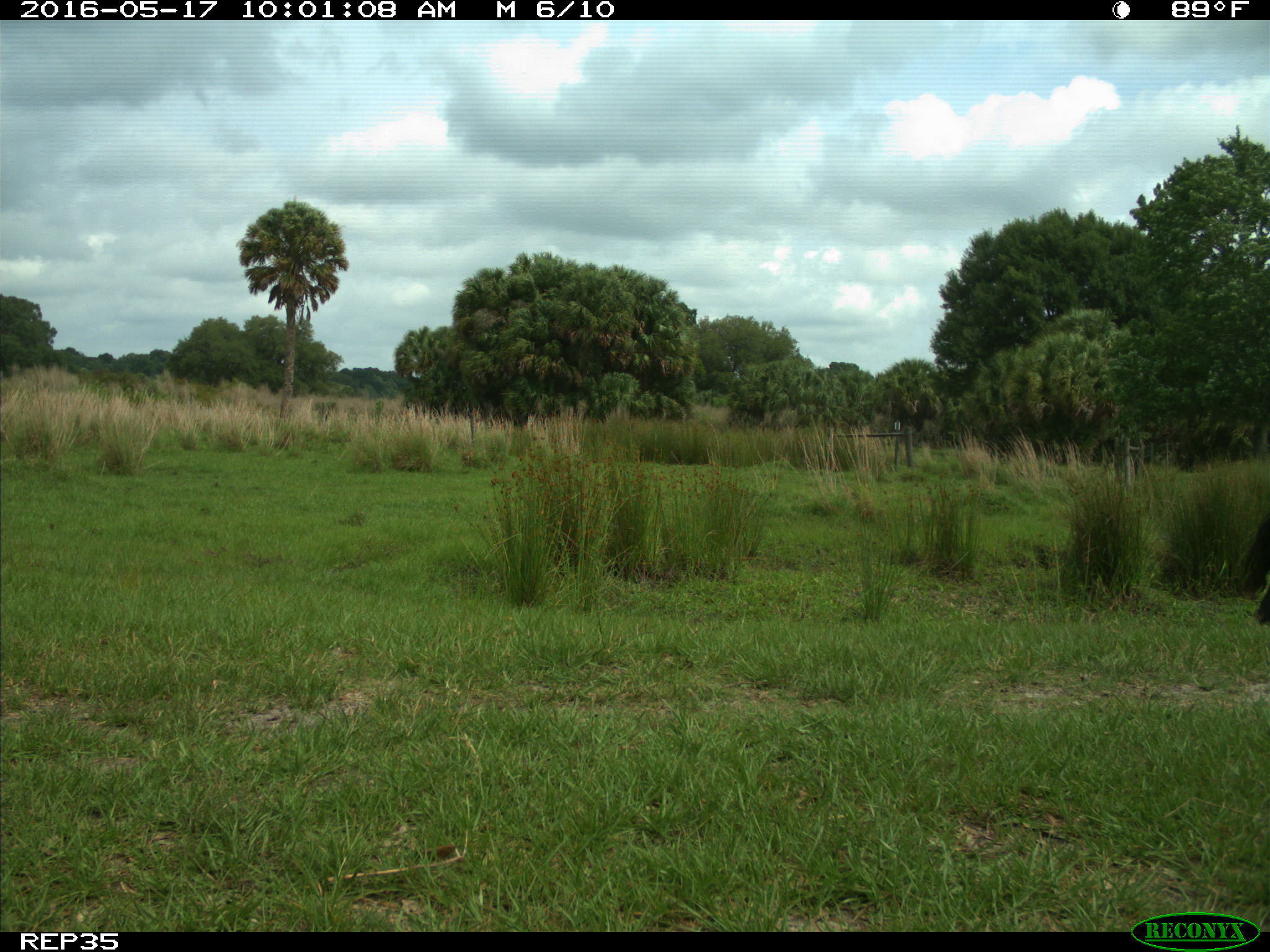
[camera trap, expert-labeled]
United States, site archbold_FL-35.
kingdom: Animalia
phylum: Chordata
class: Mammalia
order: Artiodactyla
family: Bovidae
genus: Bos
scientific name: Bos taurus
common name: domestic cow